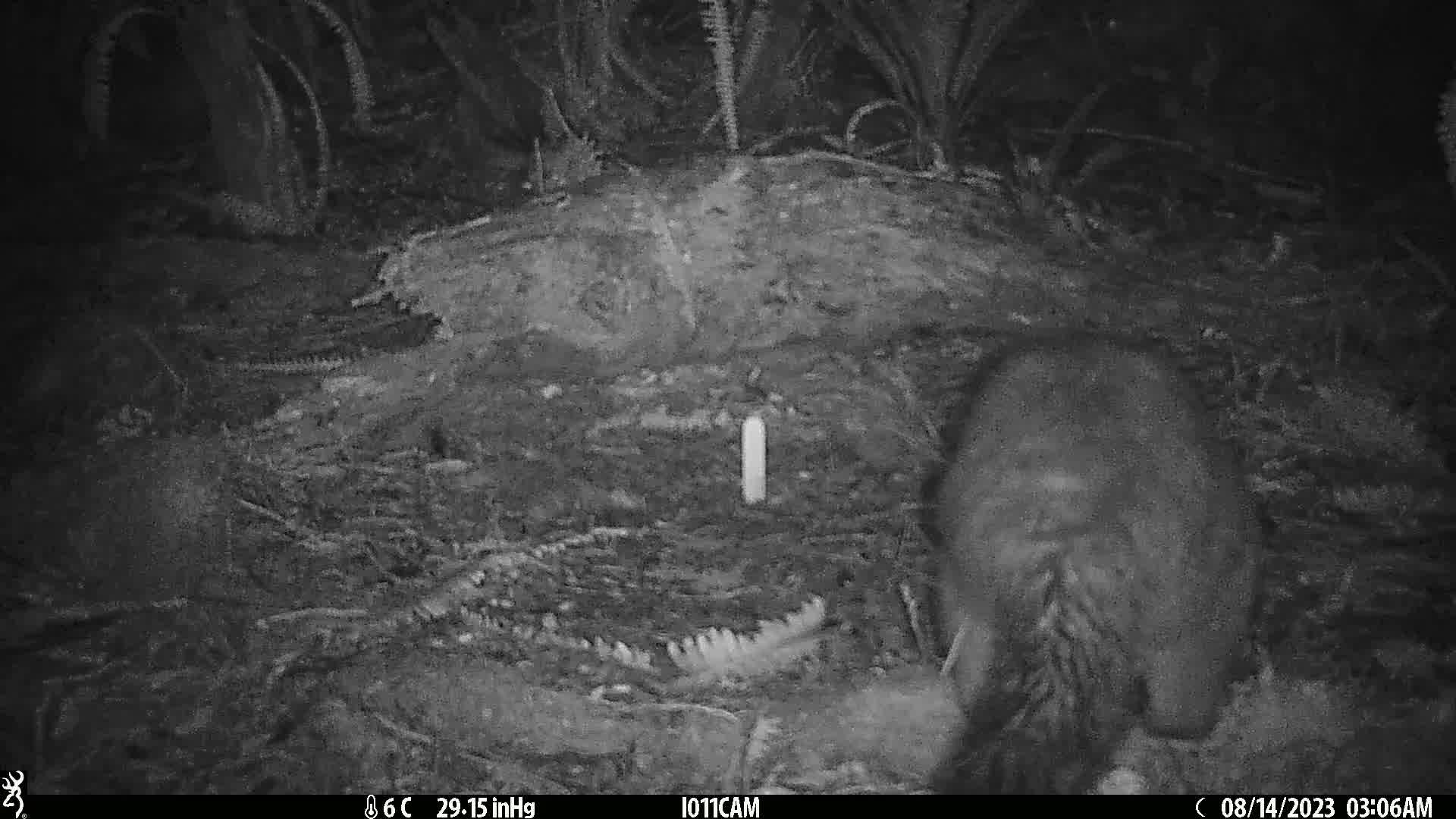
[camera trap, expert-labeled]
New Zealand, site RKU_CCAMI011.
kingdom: Animalia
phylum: Chordata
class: Mammalia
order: Diprotodontia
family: Phalangeridae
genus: Trichosurus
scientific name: Trichosurus vulpecula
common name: common brushtail possum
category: possum